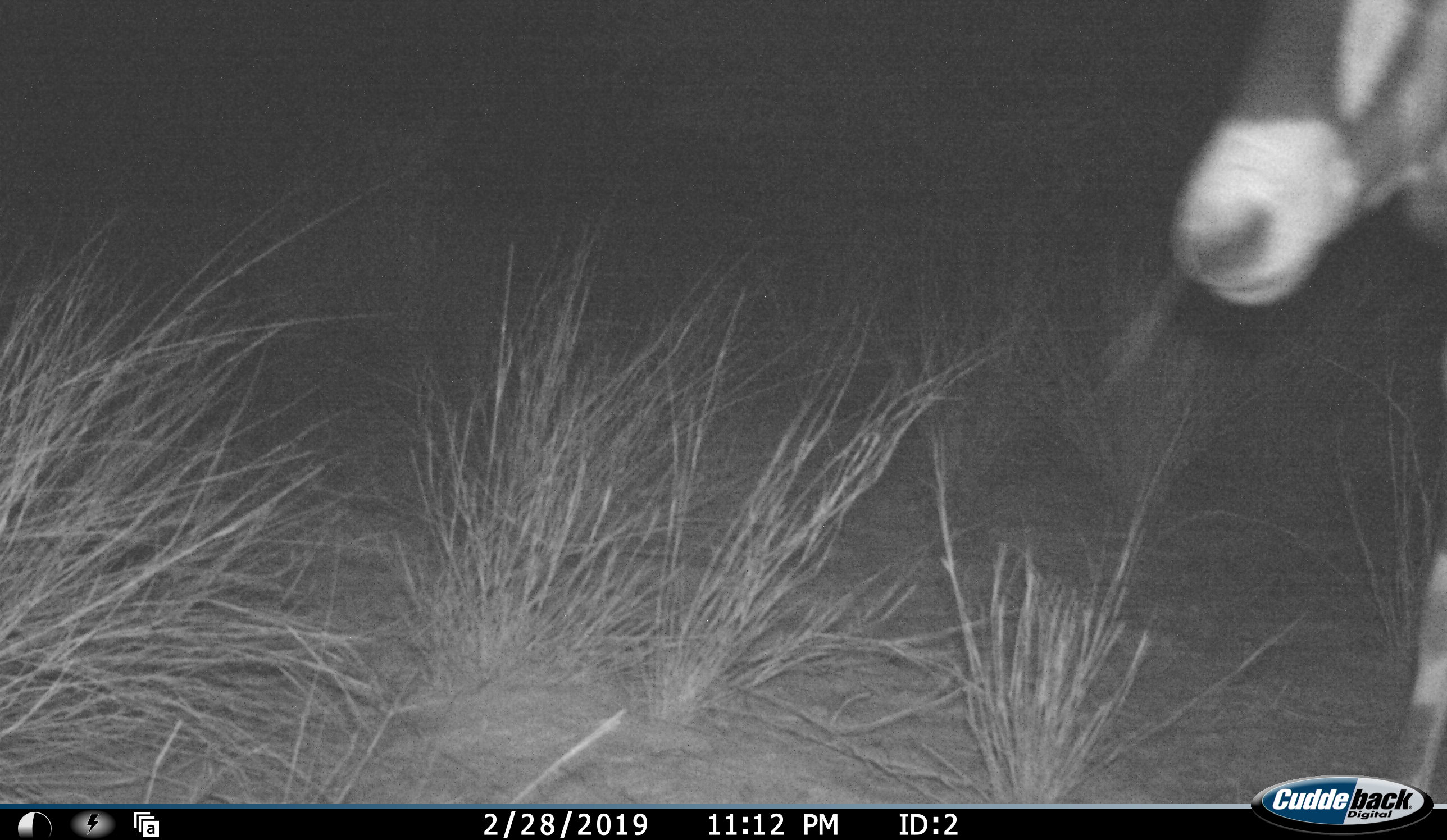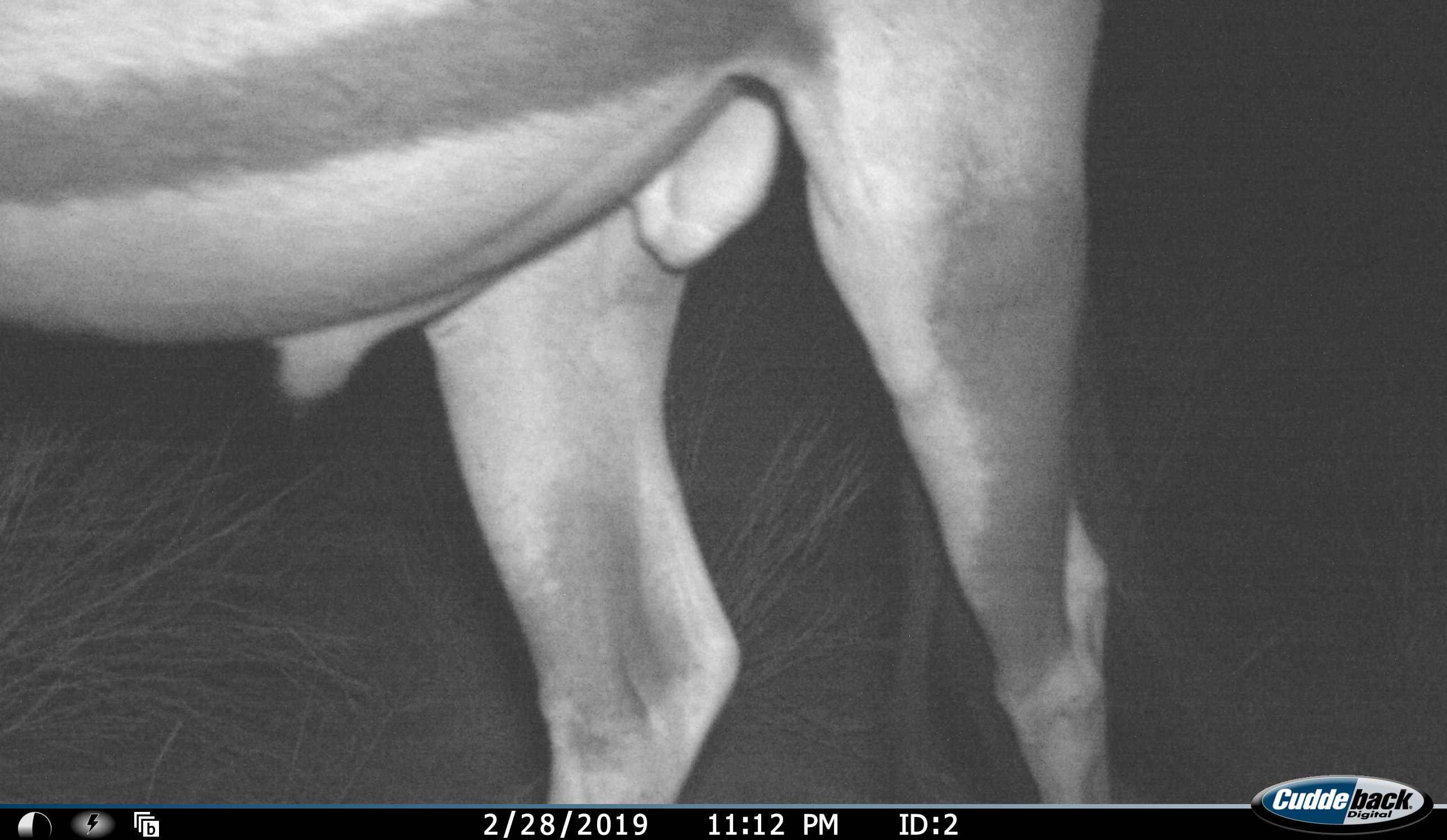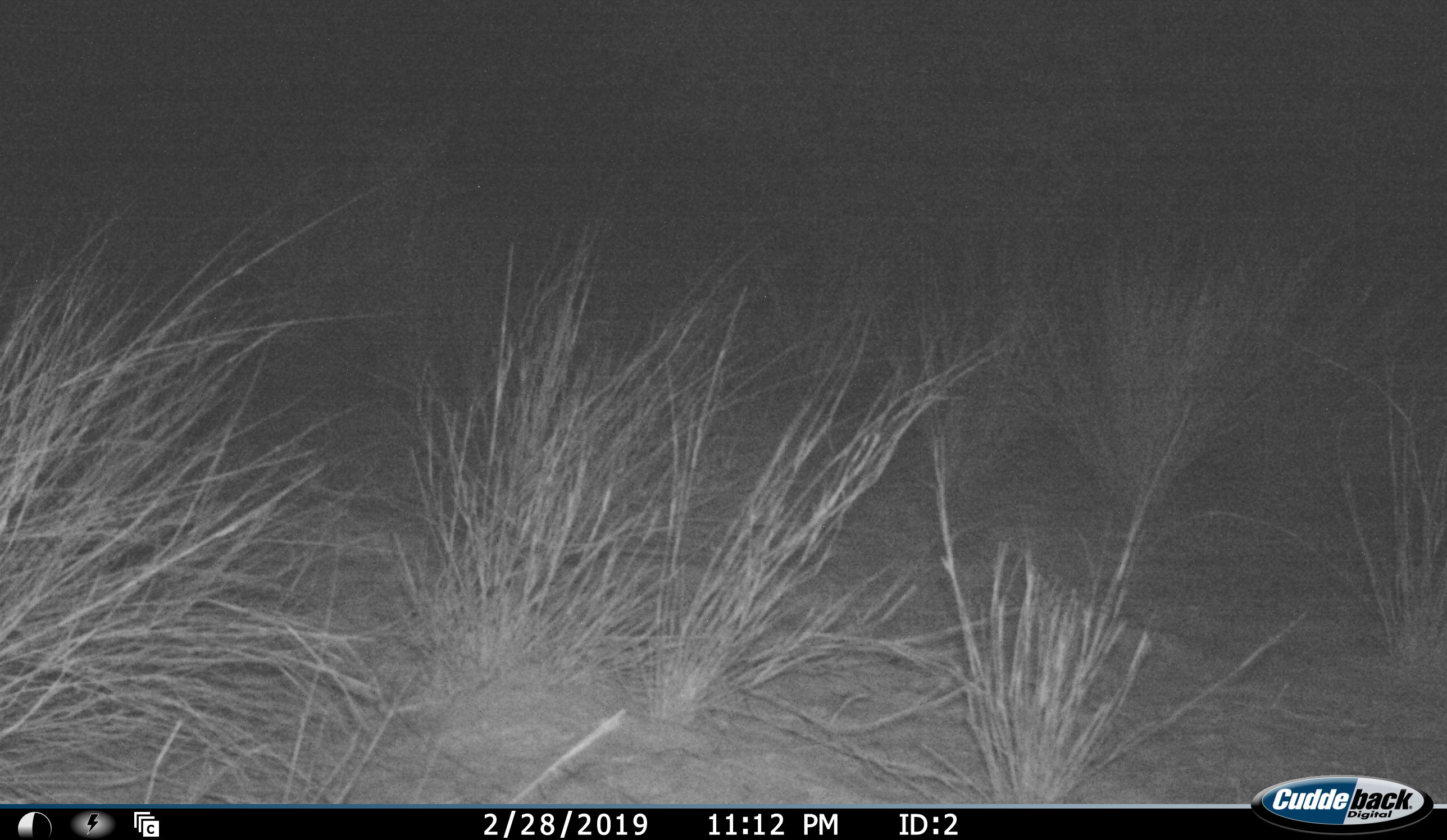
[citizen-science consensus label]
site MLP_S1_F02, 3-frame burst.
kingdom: Animalia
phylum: Chordata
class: Mammalia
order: Artiodactyla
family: Bovidae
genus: Oryx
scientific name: Oryx gazella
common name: gemsbok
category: oryx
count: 1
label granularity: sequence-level